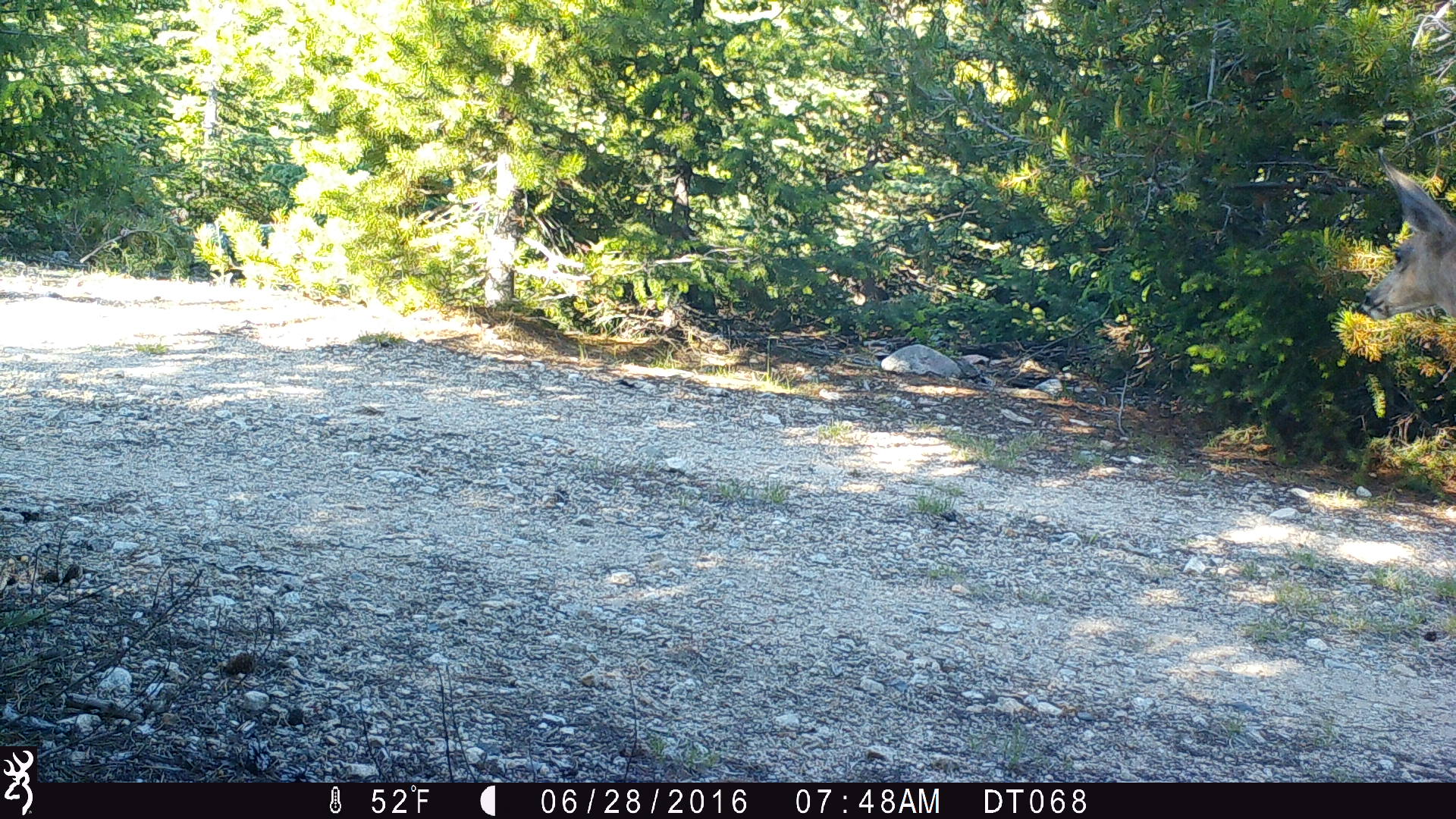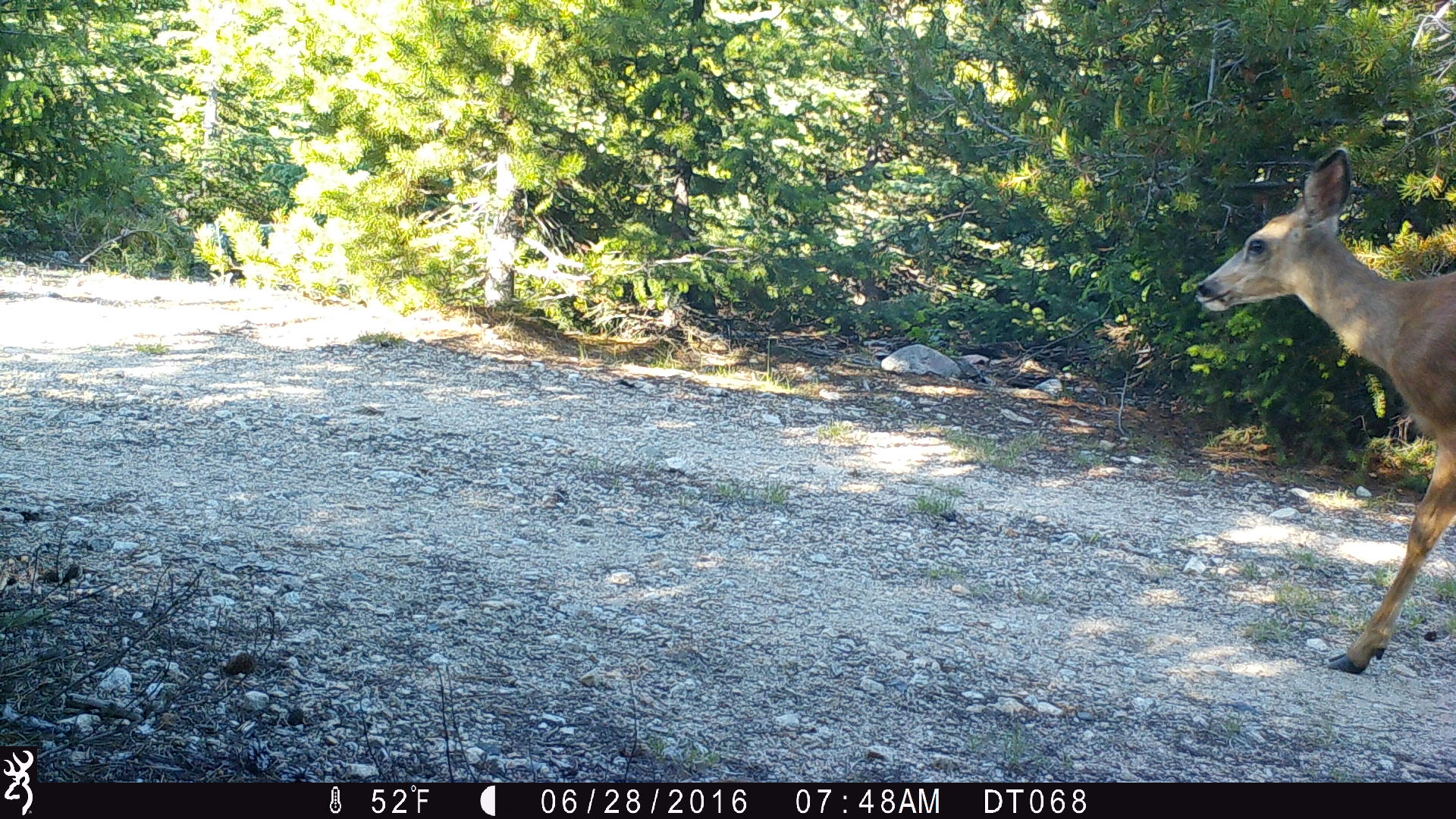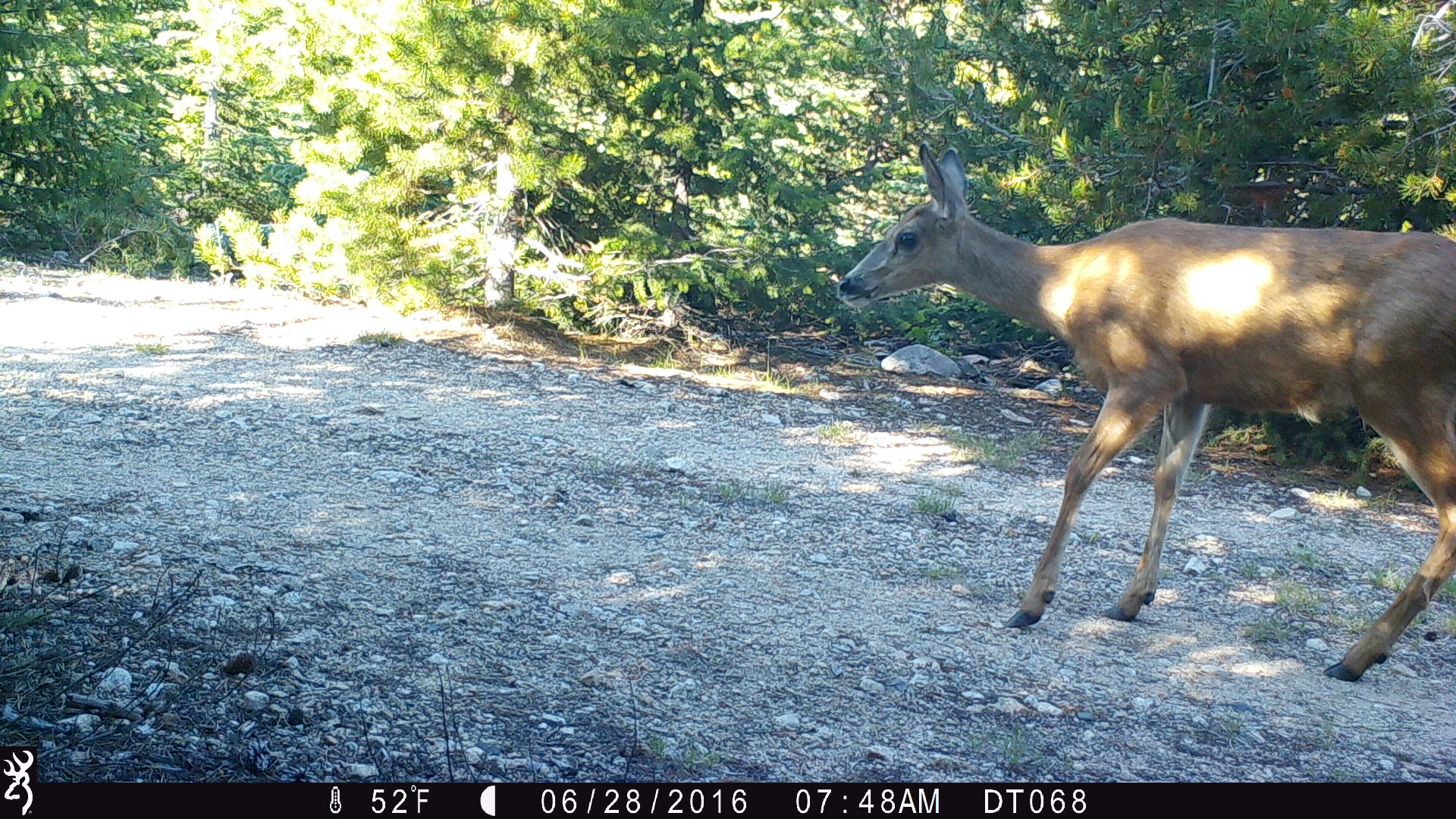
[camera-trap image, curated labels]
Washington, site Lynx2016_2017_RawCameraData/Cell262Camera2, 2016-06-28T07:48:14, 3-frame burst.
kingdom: Animalia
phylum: Chordata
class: Mammalia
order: Artiodactyla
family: Cervidae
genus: Odocoileus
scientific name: Odocoileus hemionus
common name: mule deer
Odocoileus hemionus (mule deer). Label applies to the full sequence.